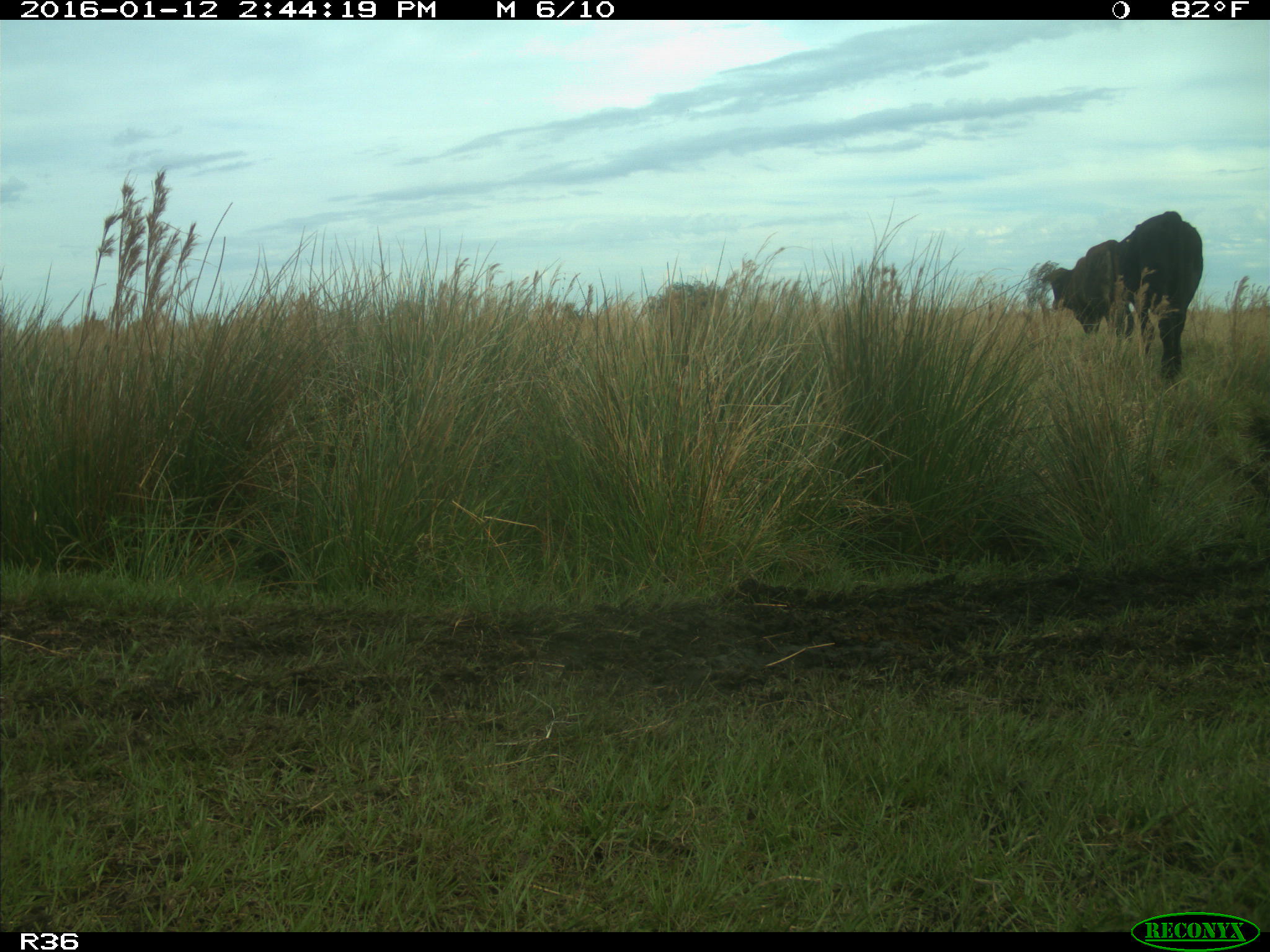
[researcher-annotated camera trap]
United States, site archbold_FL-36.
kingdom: Animalia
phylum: Chordata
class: Mammalia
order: Artiodactyla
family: Bovidae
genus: Bos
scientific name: Bos taurus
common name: domestic cow